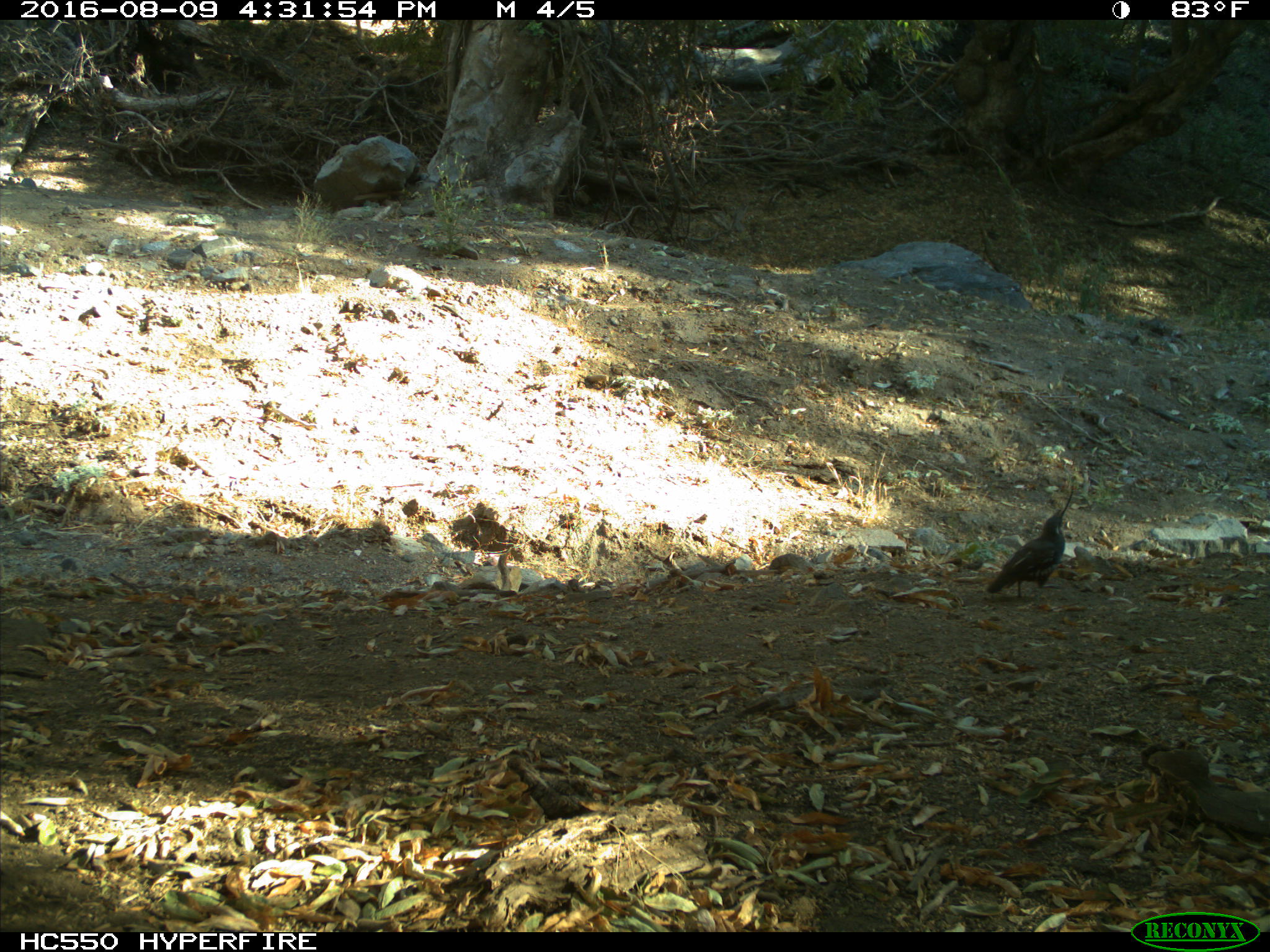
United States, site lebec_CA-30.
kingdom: Animalia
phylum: Chordata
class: Aves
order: Galliformes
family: Odontophoridae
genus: Callipepla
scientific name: Callipepla californica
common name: california quail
Callipepla californica (california quail).